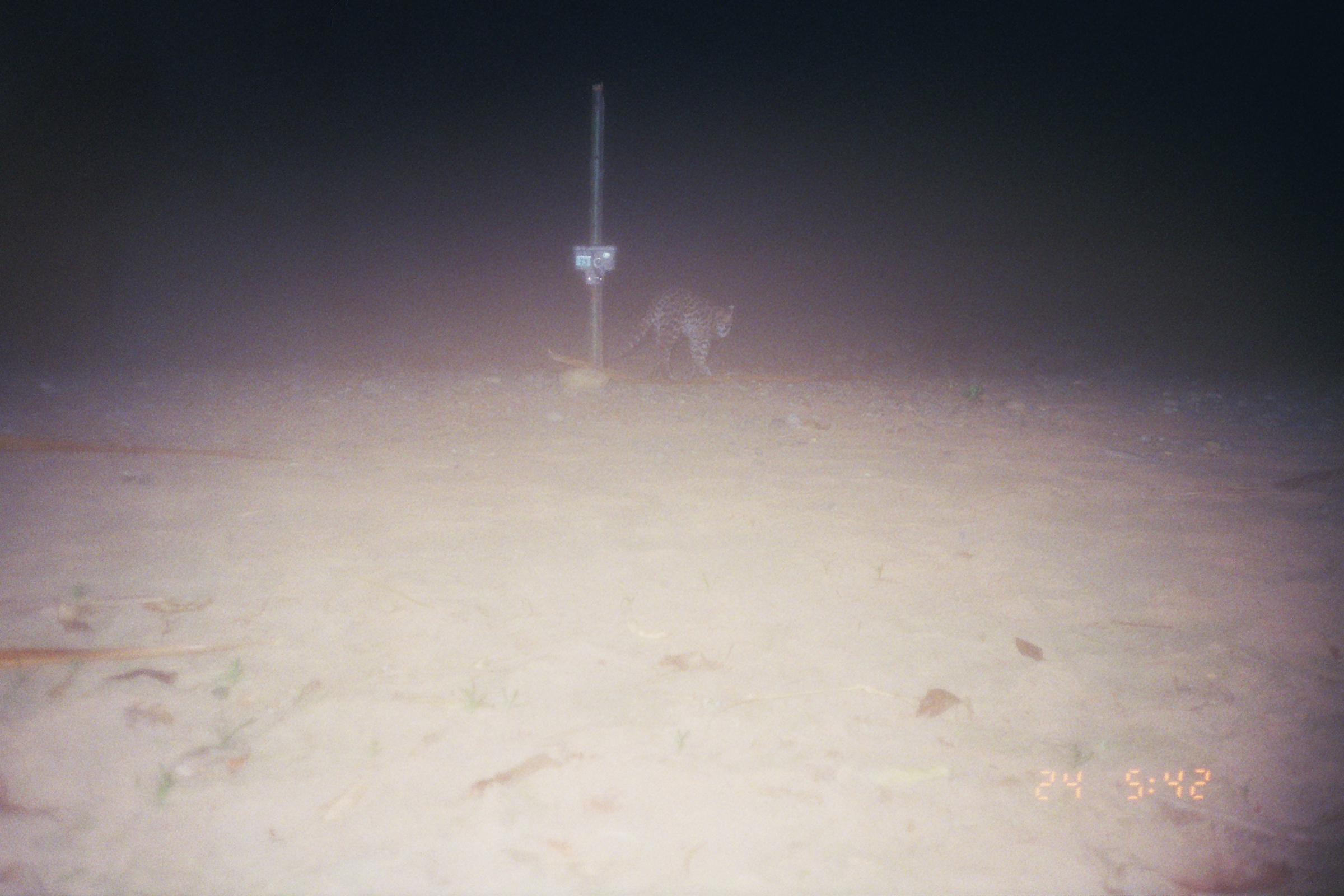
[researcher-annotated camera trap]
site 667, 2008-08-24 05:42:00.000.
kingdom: Animalia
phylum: Chordata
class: Mammalia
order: Carnivora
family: Felidae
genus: Leopardus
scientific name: Leopardus pardalis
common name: ocelot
Leopardus pardalis (ocelot).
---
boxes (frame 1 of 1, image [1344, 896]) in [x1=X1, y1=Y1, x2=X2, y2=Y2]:
leopardus pardalis: [x1=604, y1=288, x2=735, y2=376]